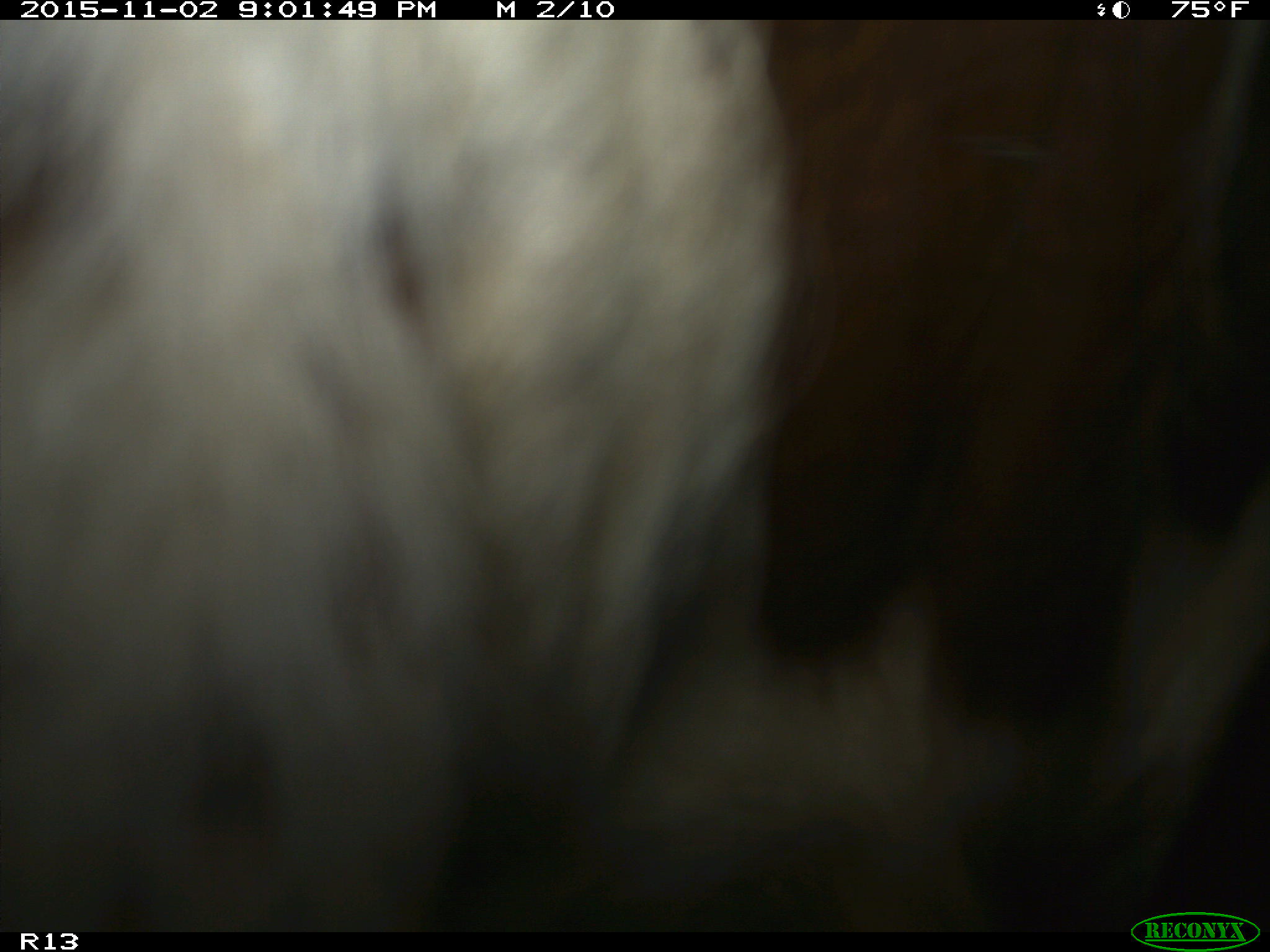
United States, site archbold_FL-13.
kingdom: Animalia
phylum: Chordata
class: Mammalia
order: Artiodactyla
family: Bovidae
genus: Bos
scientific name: Bos taurus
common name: domestic cow